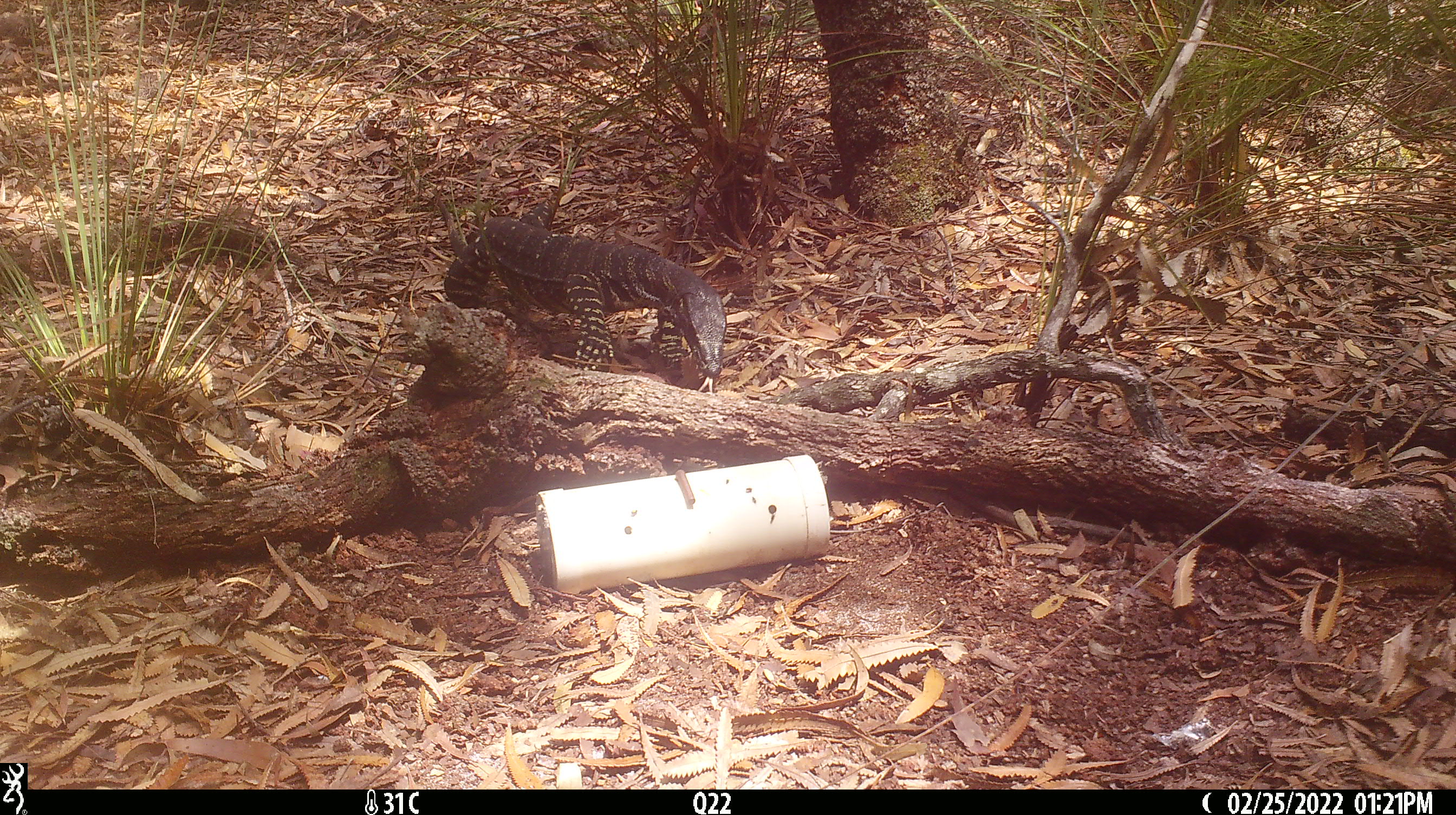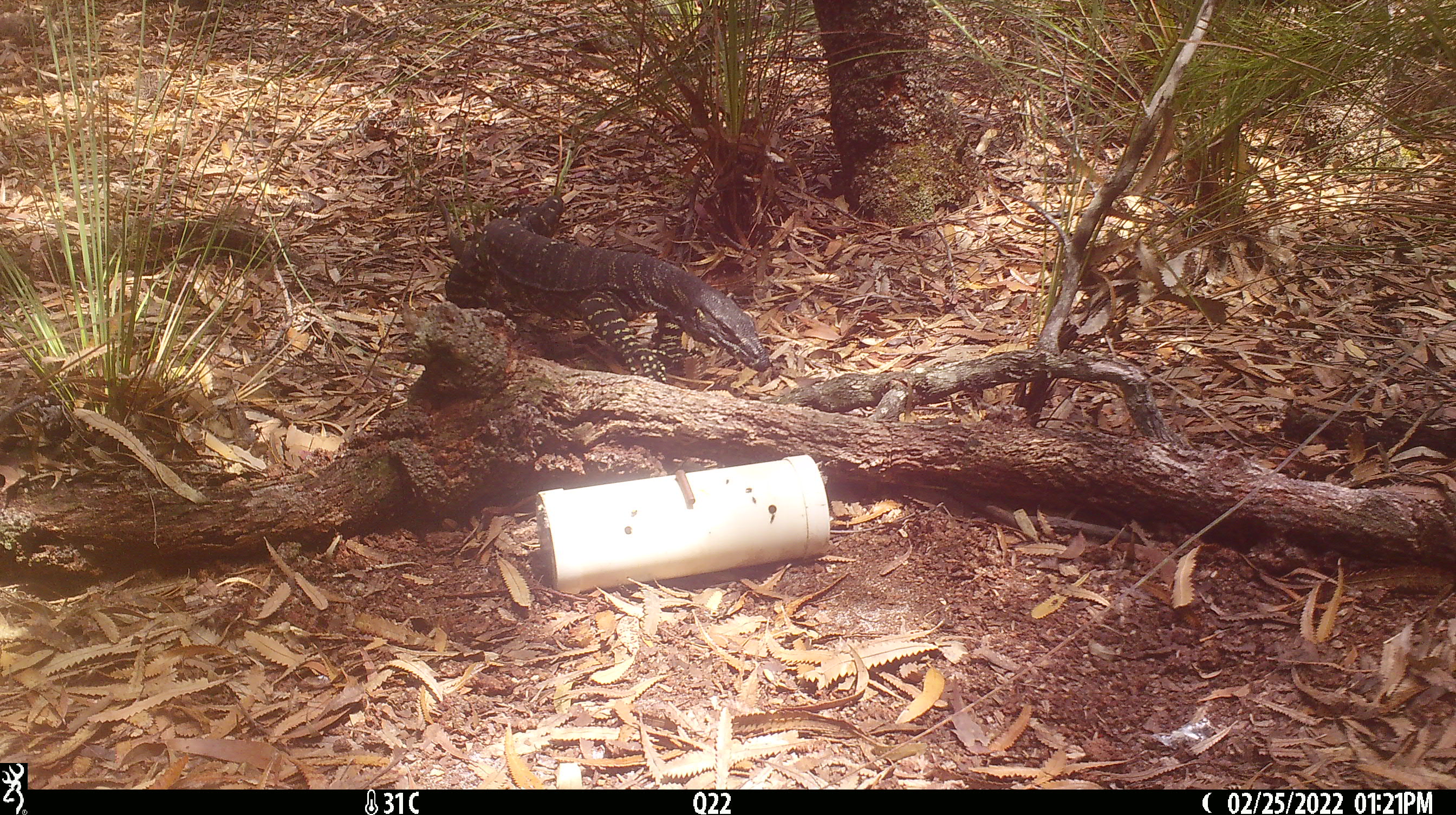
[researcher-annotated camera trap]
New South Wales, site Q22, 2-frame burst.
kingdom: Animalia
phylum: Chordata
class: Reptilia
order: Squamata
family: Varanidae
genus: Varanus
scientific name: Varanus varius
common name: lace monitor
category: goanna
Goanna (lace monitor) (Varanus varius).